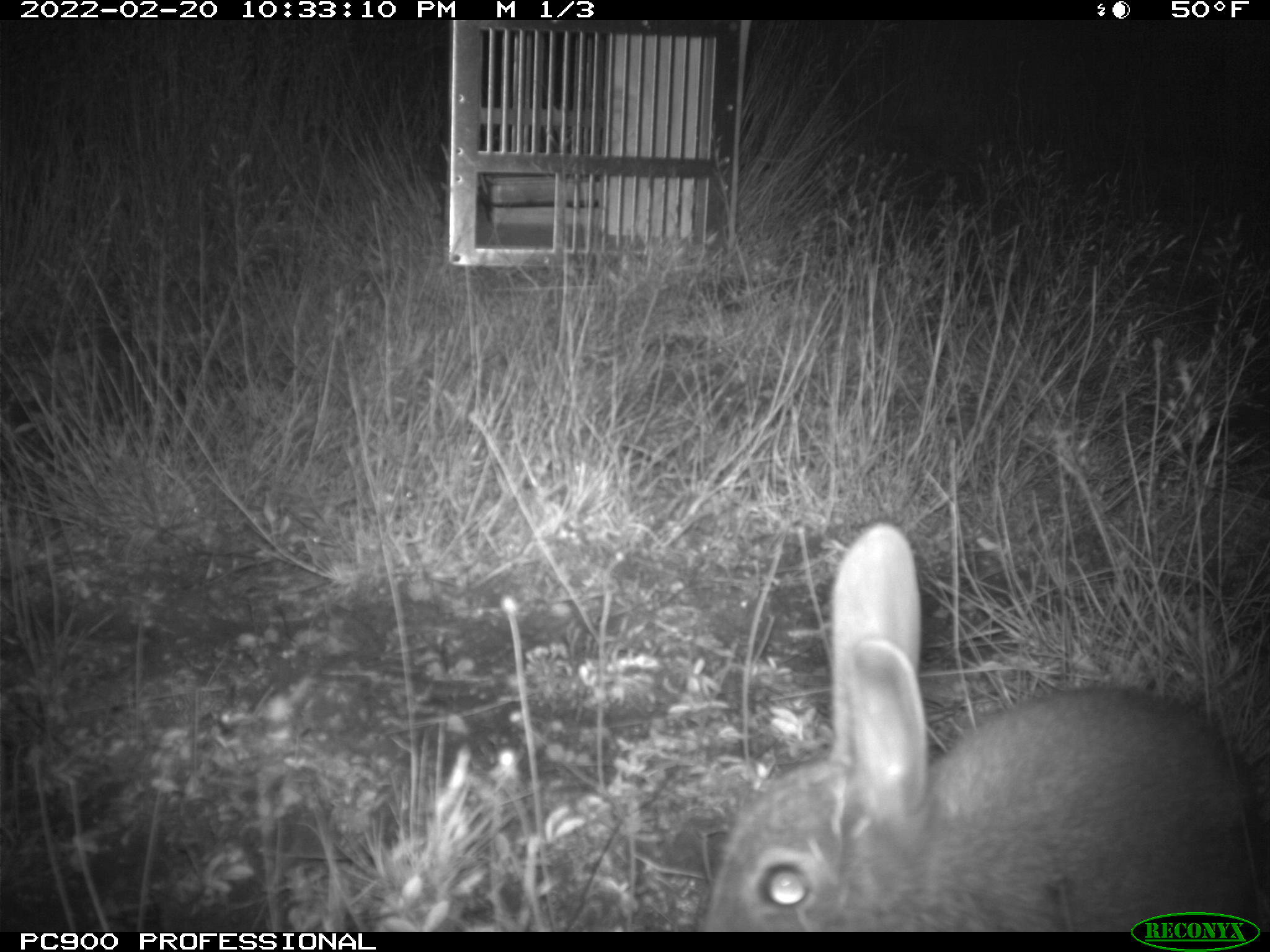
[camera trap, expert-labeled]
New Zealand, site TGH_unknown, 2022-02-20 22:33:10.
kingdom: Animalia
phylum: Chordata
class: Mammalia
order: Lagomorpha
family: Leporidae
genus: Oryctolagus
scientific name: Oryctolagus cuniculus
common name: european rabbit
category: rabbit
Rabbit (european rabbit) (Oryctolagus cuniculus).